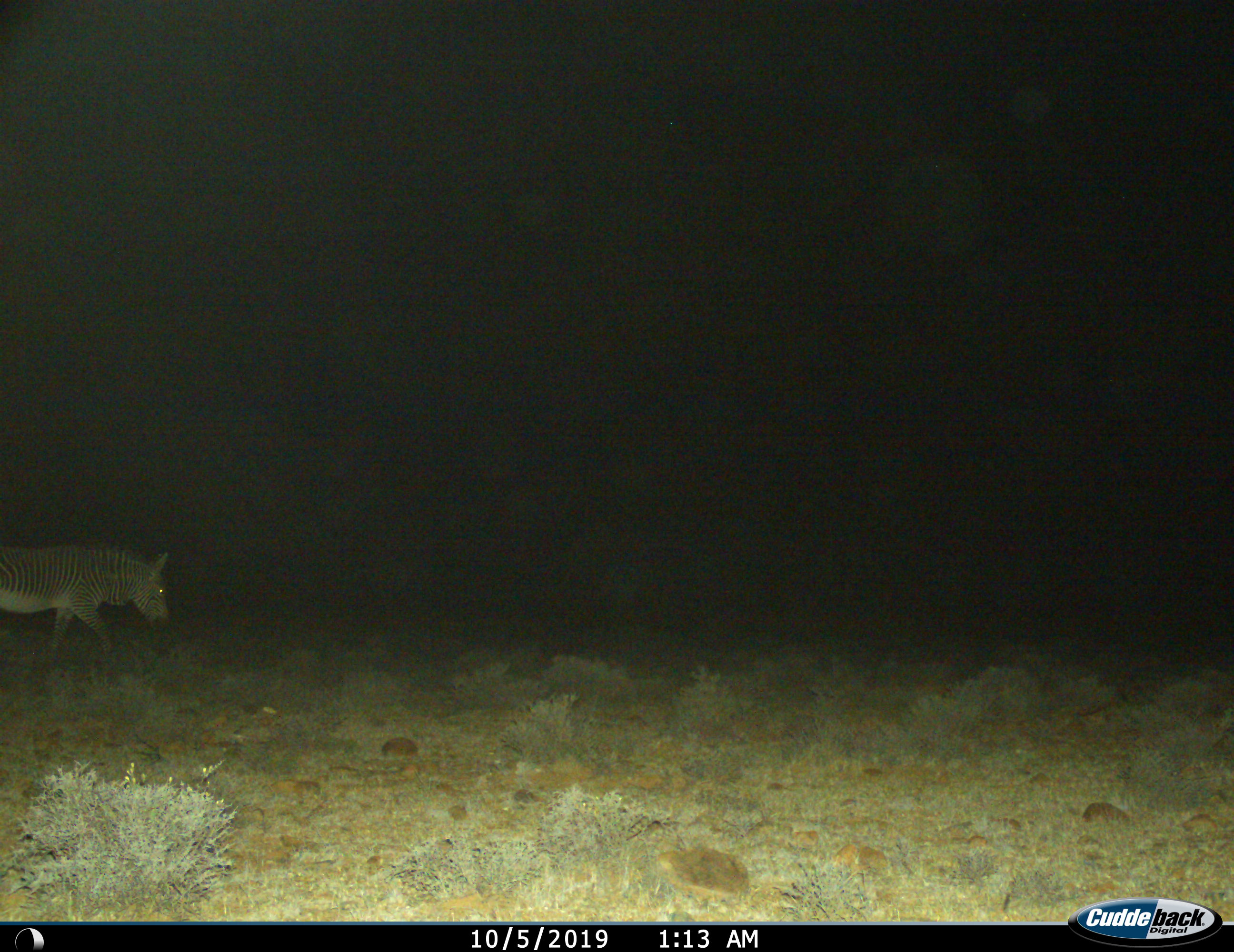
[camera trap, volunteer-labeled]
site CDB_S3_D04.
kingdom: Animalia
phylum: Chordata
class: Mammalia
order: Perissodactyla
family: Equidae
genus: Equus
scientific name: Equus zebra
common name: mountain zebra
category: zebramountain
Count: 1.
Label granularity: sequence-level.